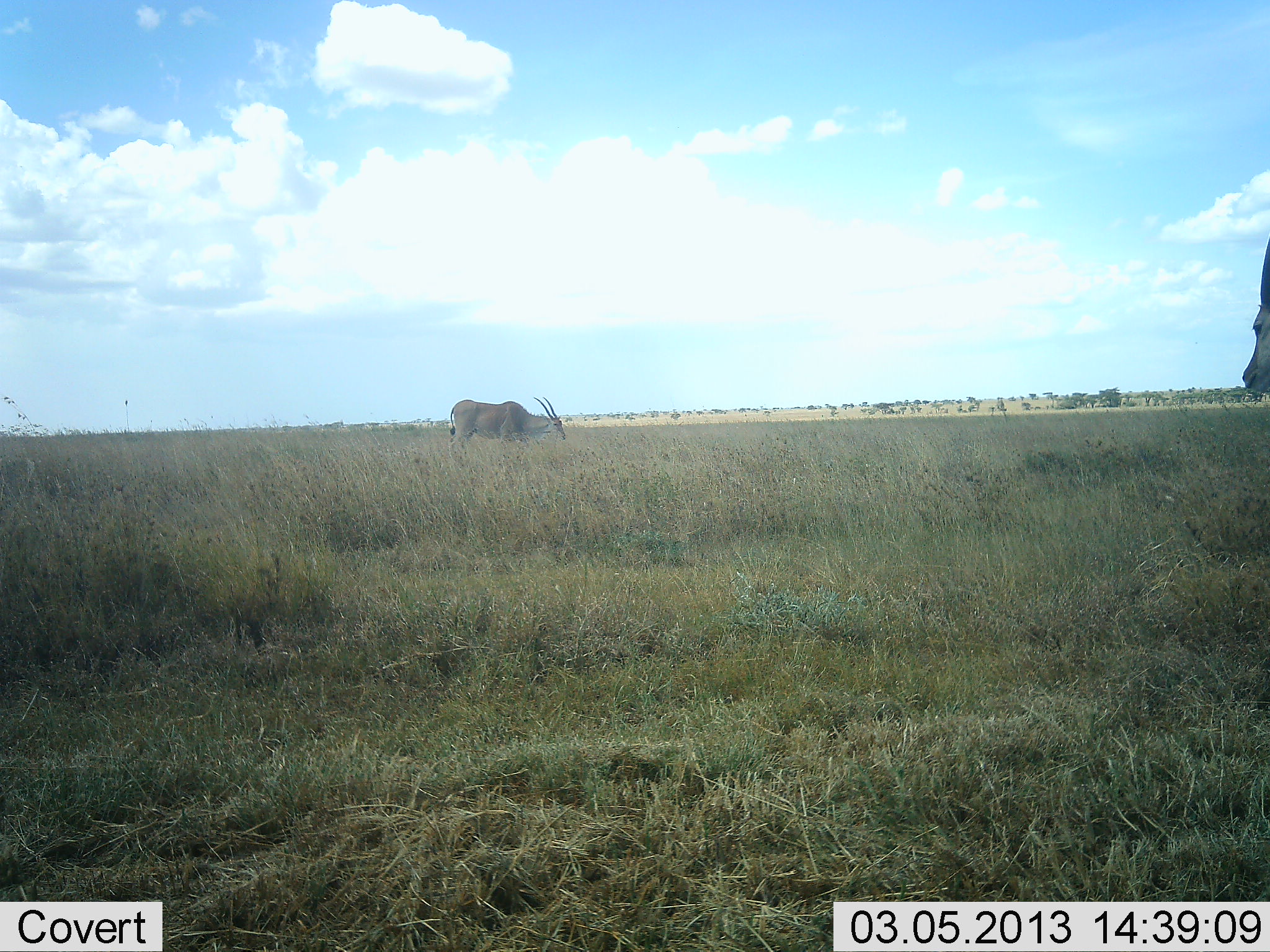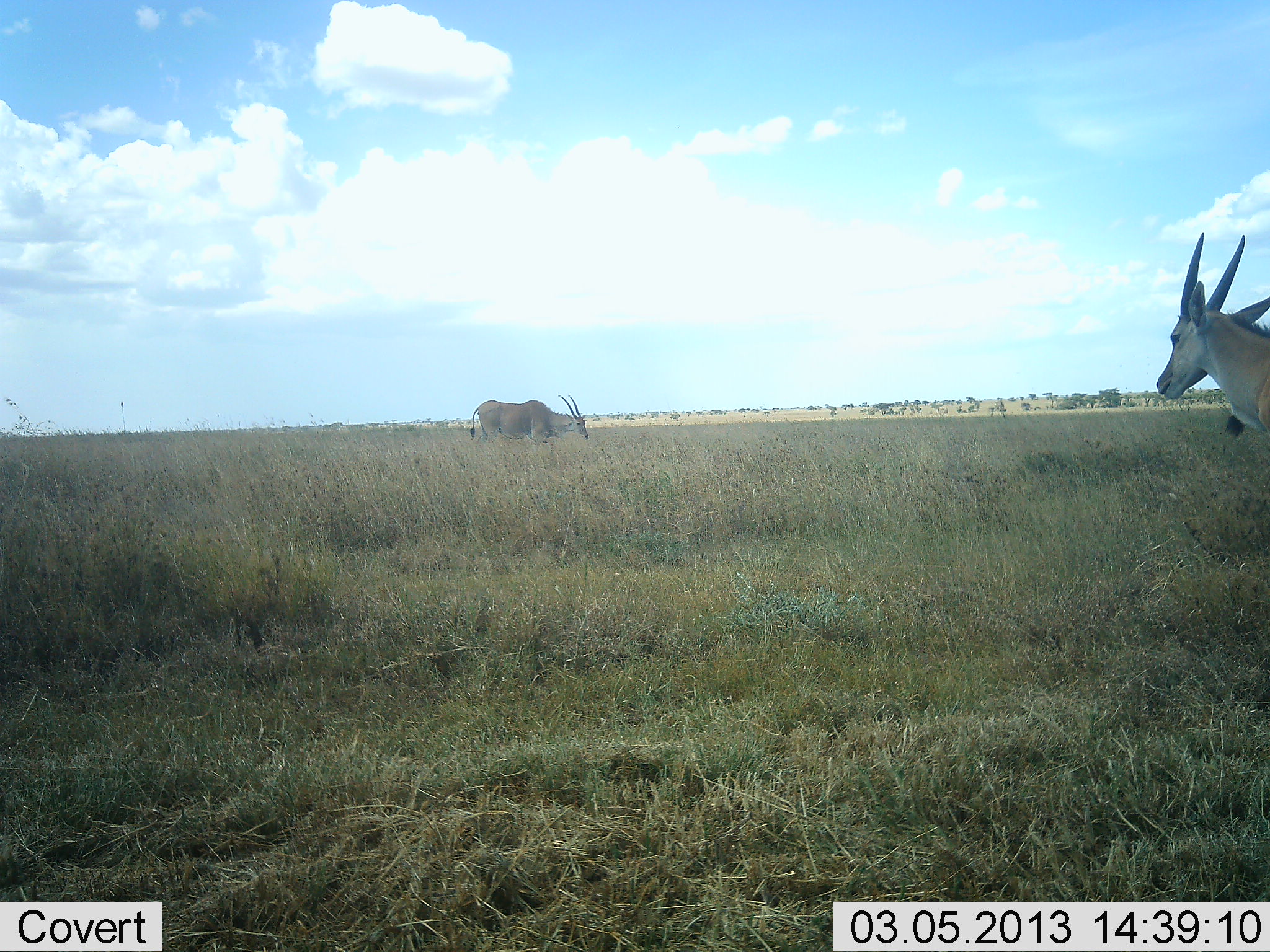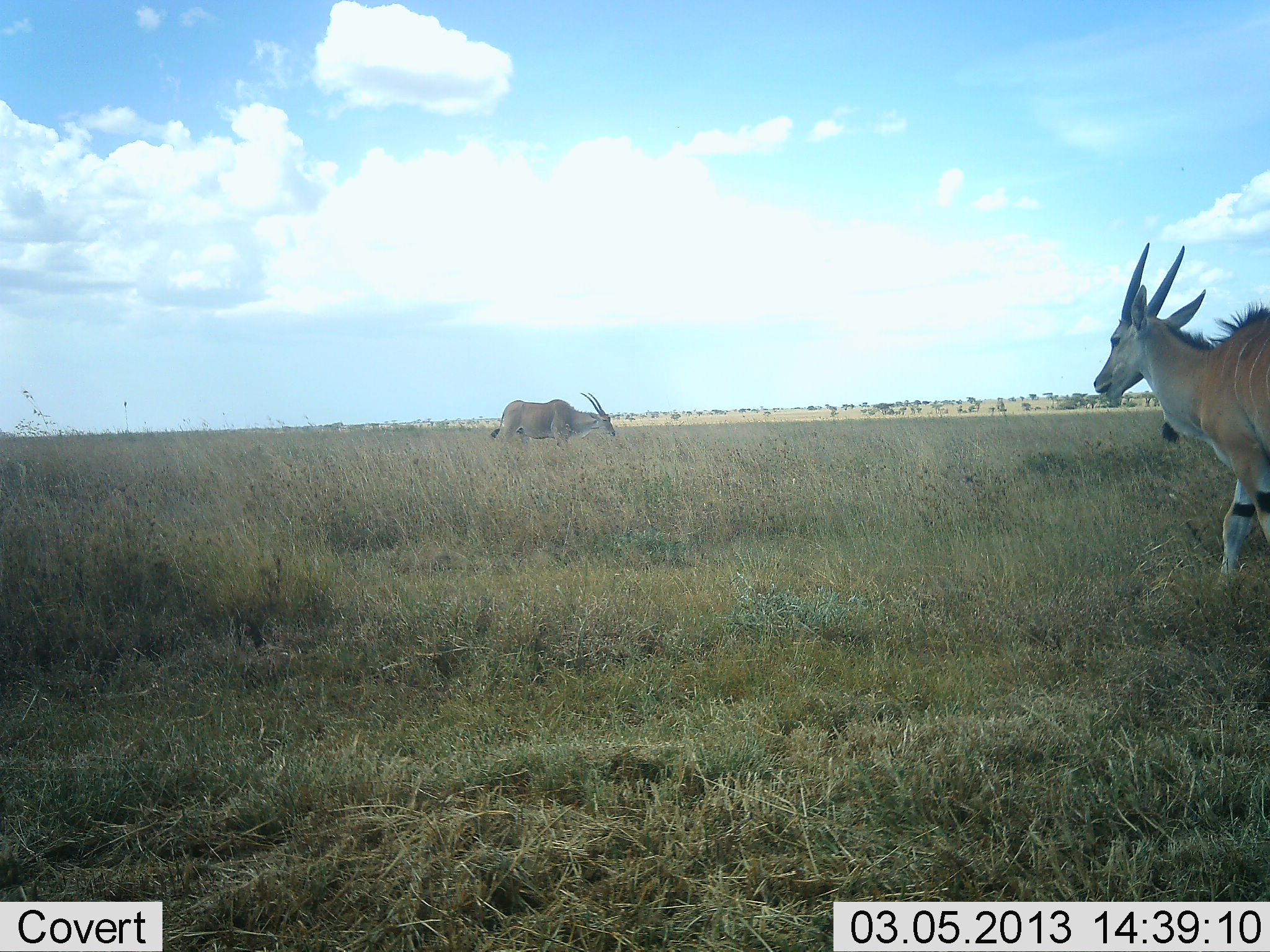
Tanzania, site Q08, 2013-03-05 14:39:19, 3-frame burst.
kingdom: Animalia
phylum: Chordata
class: Mammalia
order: Artiodactyla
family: Bovidae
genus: Tragelaphus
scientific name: Tragelaphus oryx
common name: eland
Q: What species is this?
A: Eland (Tragelaphus oryx).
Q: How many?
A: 2.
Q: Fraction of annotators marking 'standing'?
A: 28%.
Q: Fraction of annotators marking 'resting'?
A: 0%.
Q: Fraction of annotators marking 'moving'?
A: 89%.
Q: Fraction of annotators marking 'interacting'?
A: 0%.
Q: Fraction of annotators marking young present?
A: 0%.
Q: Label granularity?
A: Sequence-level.